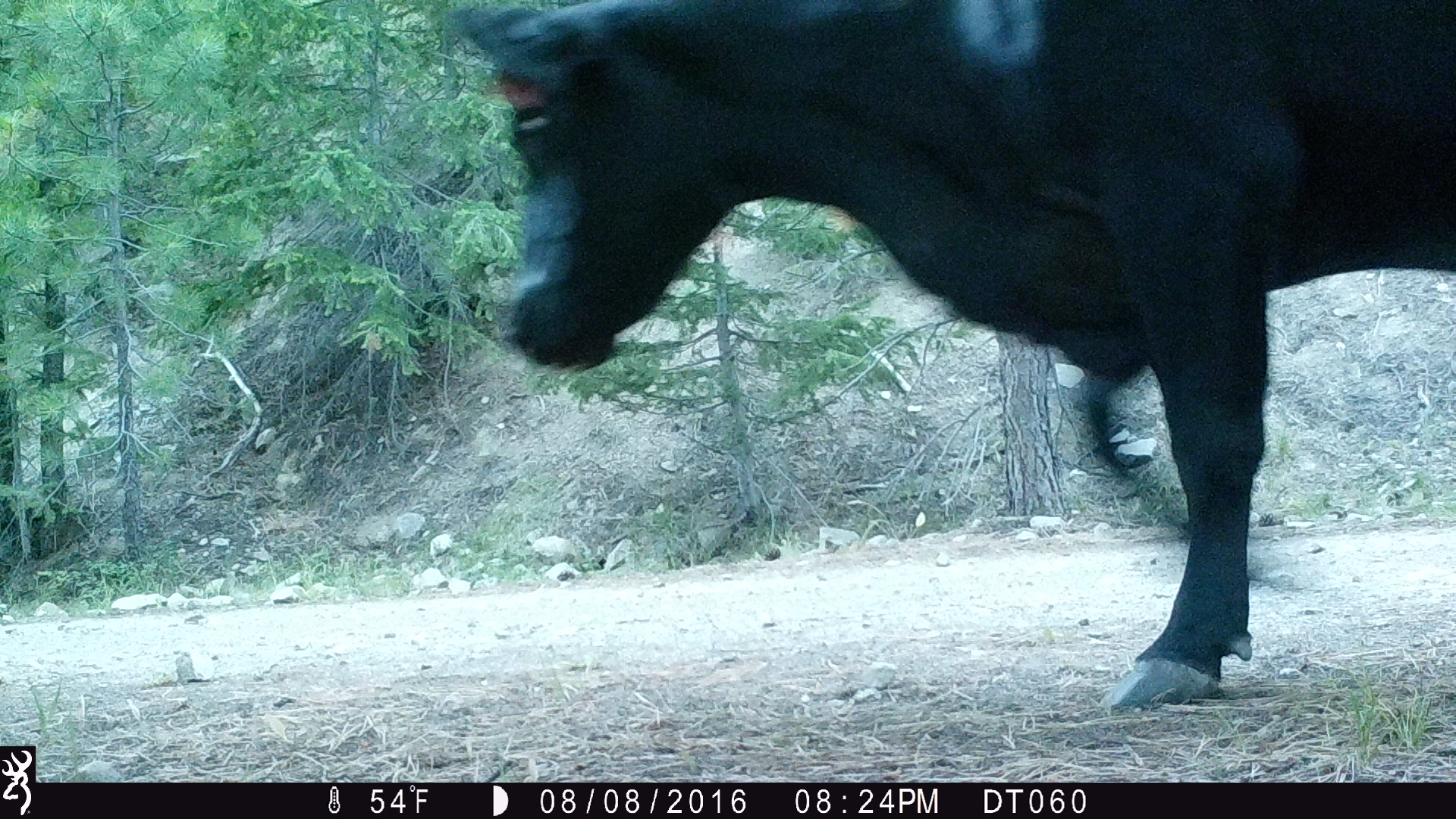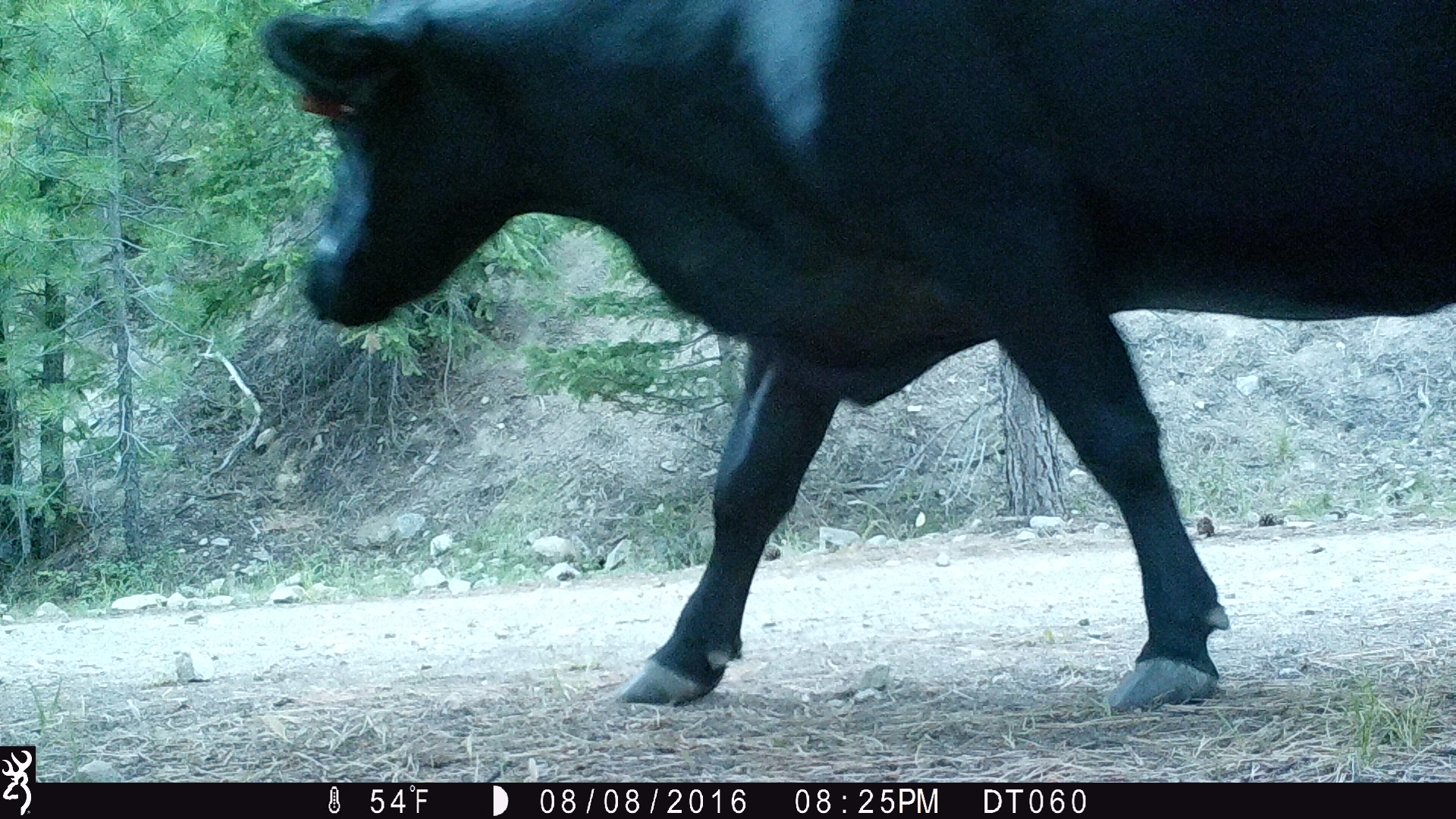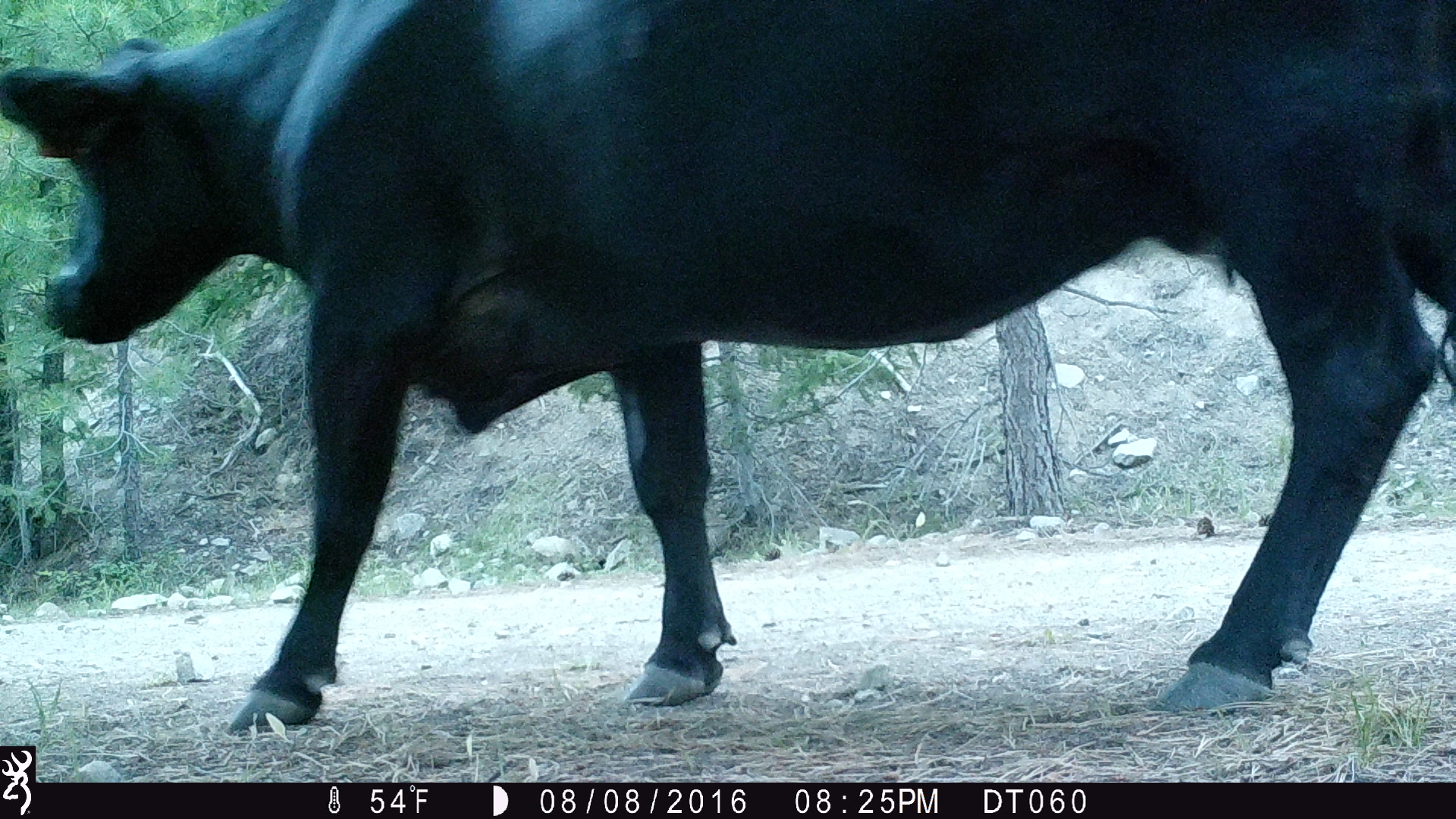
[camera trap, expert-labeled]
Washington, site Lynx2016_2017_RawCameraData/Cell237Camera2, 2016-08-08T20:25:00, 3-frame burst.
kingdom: Animalia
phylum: Chordata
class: Mammalia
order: Artiodactyla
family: Bovidae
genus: Bos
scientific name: Bos taurus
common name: domestic cattle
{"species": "domestic cattle (Bos taurus)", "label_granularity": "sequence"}